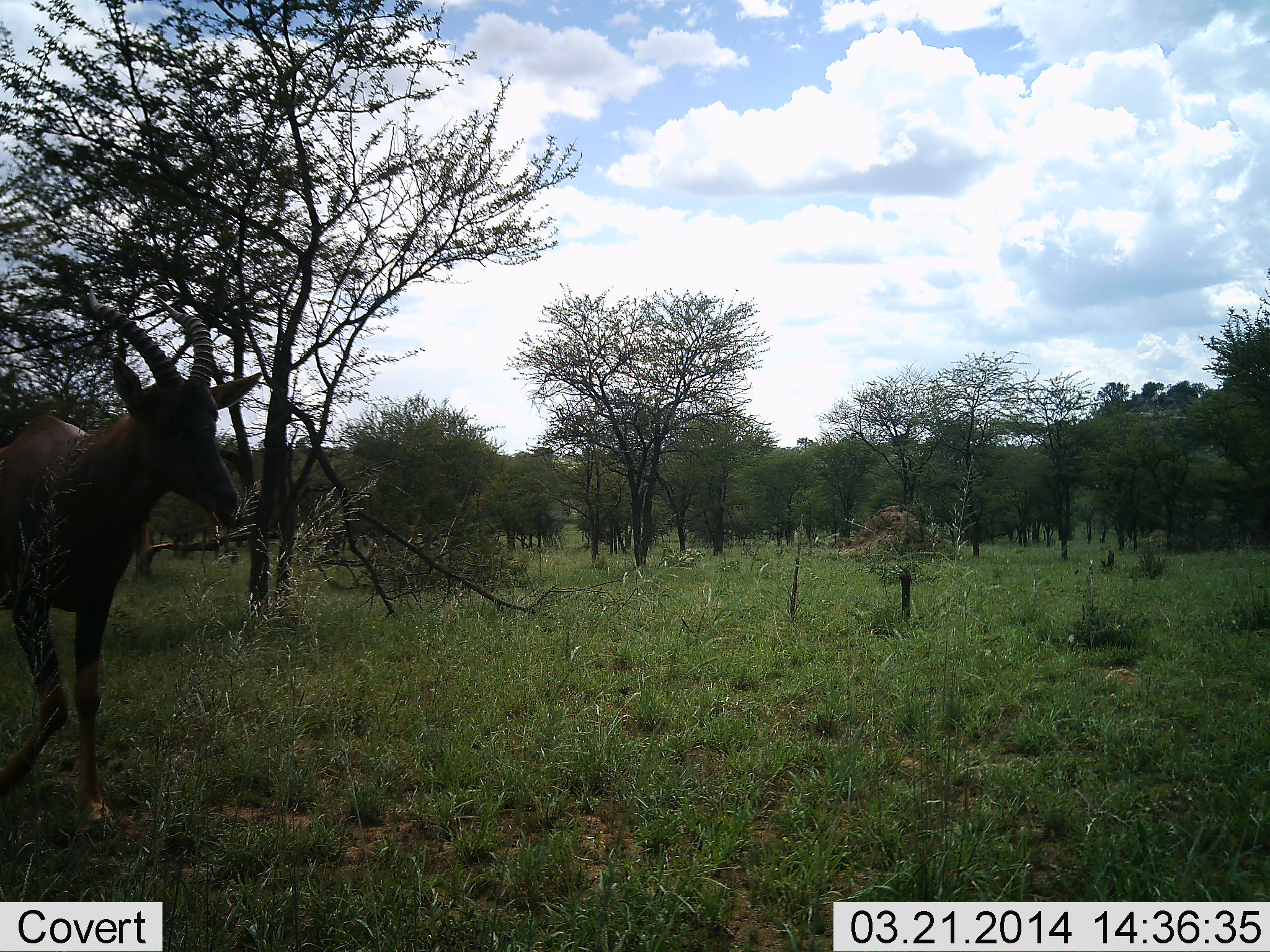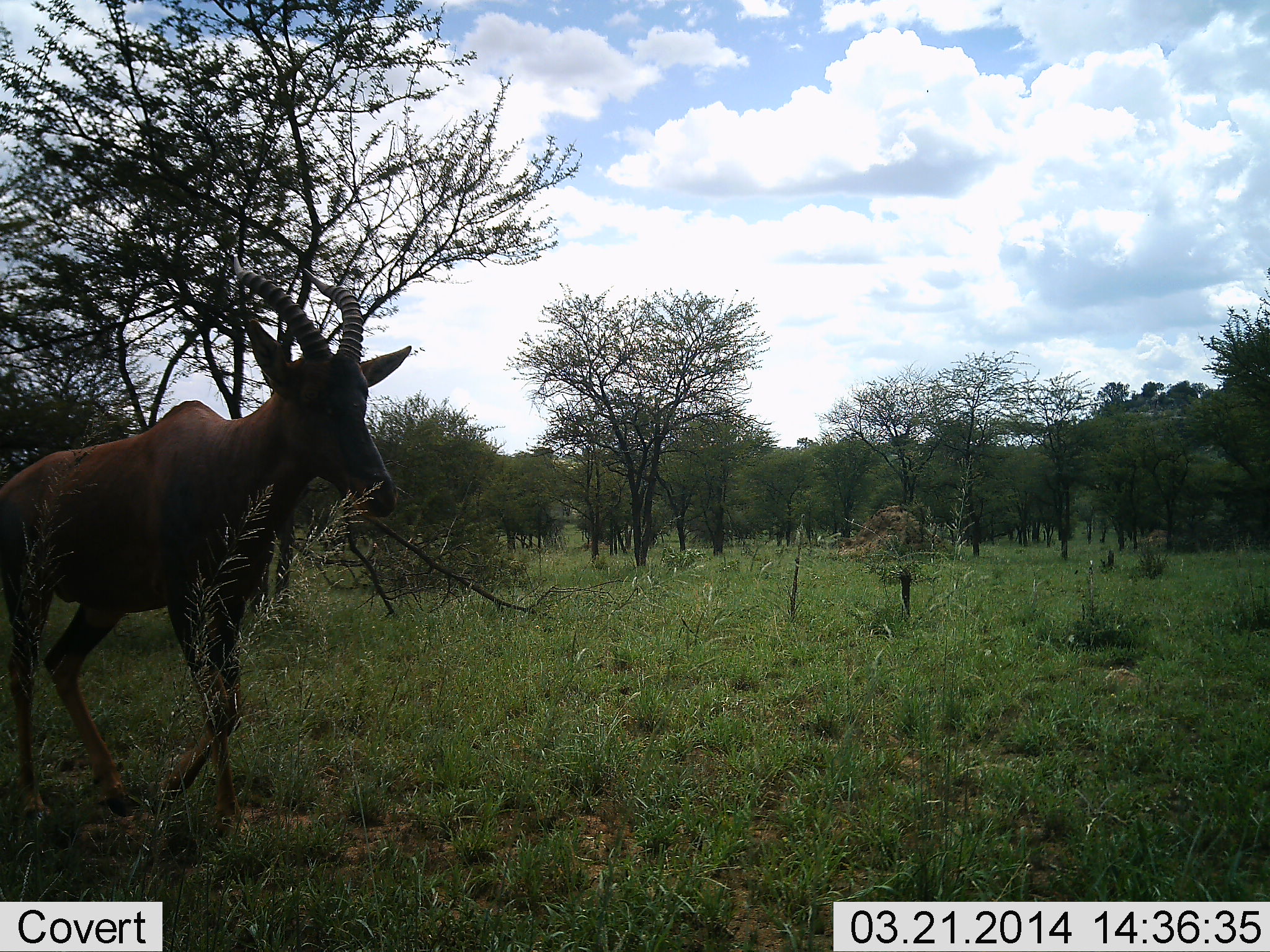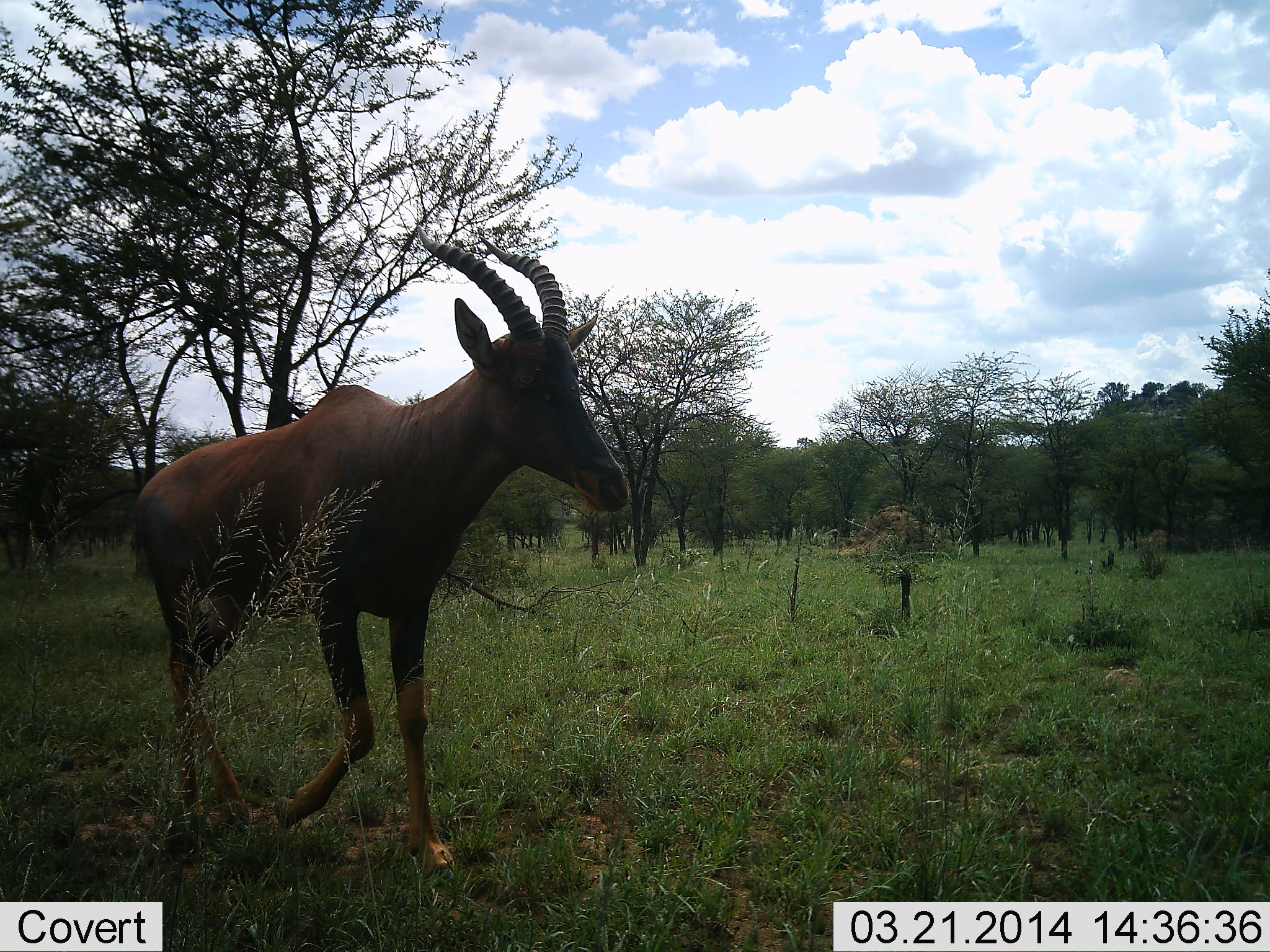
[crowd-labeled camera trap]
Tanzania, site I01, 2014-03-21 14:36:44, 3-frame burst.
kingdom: Animalia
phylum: Chordata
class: Mammalia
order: Artiodactyla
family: Bovidae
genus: Damaliscus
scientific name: Damaliscus lunatus jimela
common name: topi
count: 1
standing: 10%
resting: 0%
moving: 90%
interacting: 0%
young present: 0%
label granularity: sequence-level